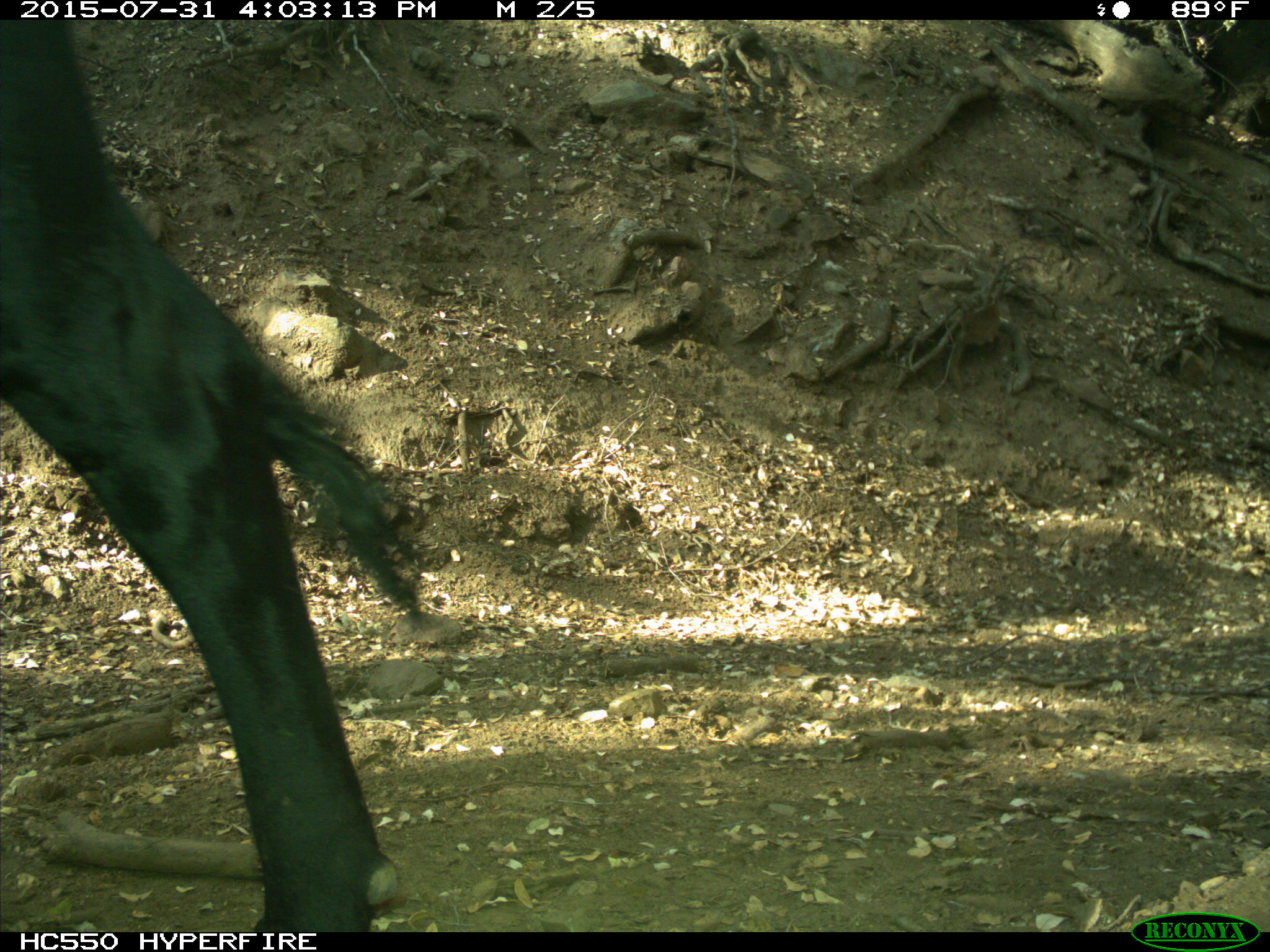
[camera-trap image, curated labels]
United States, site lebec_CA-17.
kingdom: Animalia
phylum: Chordata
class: Mammalia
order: Artiodactyla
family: Bovidae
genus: Bos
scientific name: Bos taurus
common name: domestic cow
Bos taurus (domestic cow).